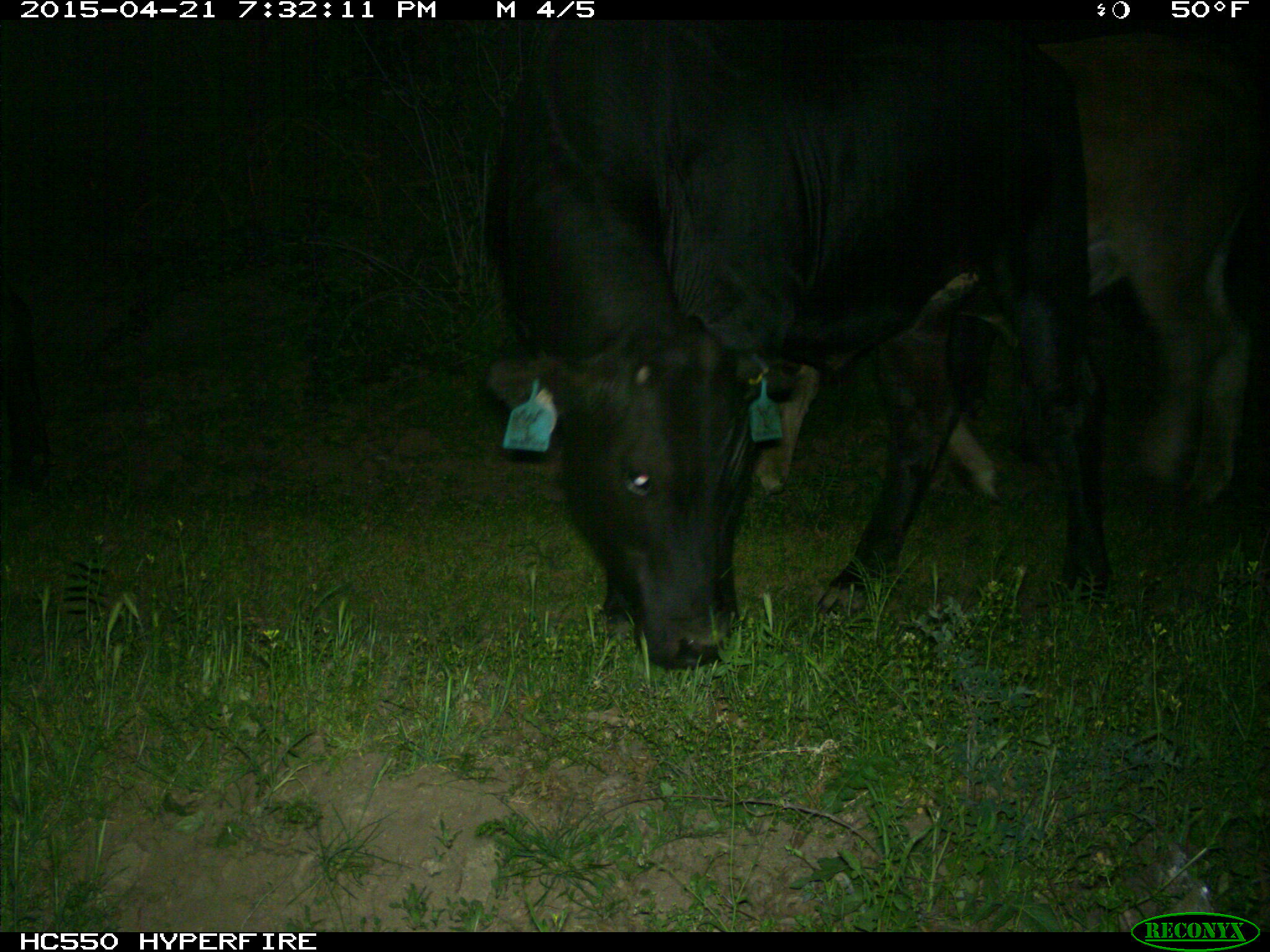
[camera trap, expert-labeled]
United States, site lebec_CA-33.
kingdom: Animalia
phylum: Chordata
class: Mammalia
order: Artiodactyla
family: Bovidae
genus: Bos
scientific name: Bos taurus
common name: domestic cow